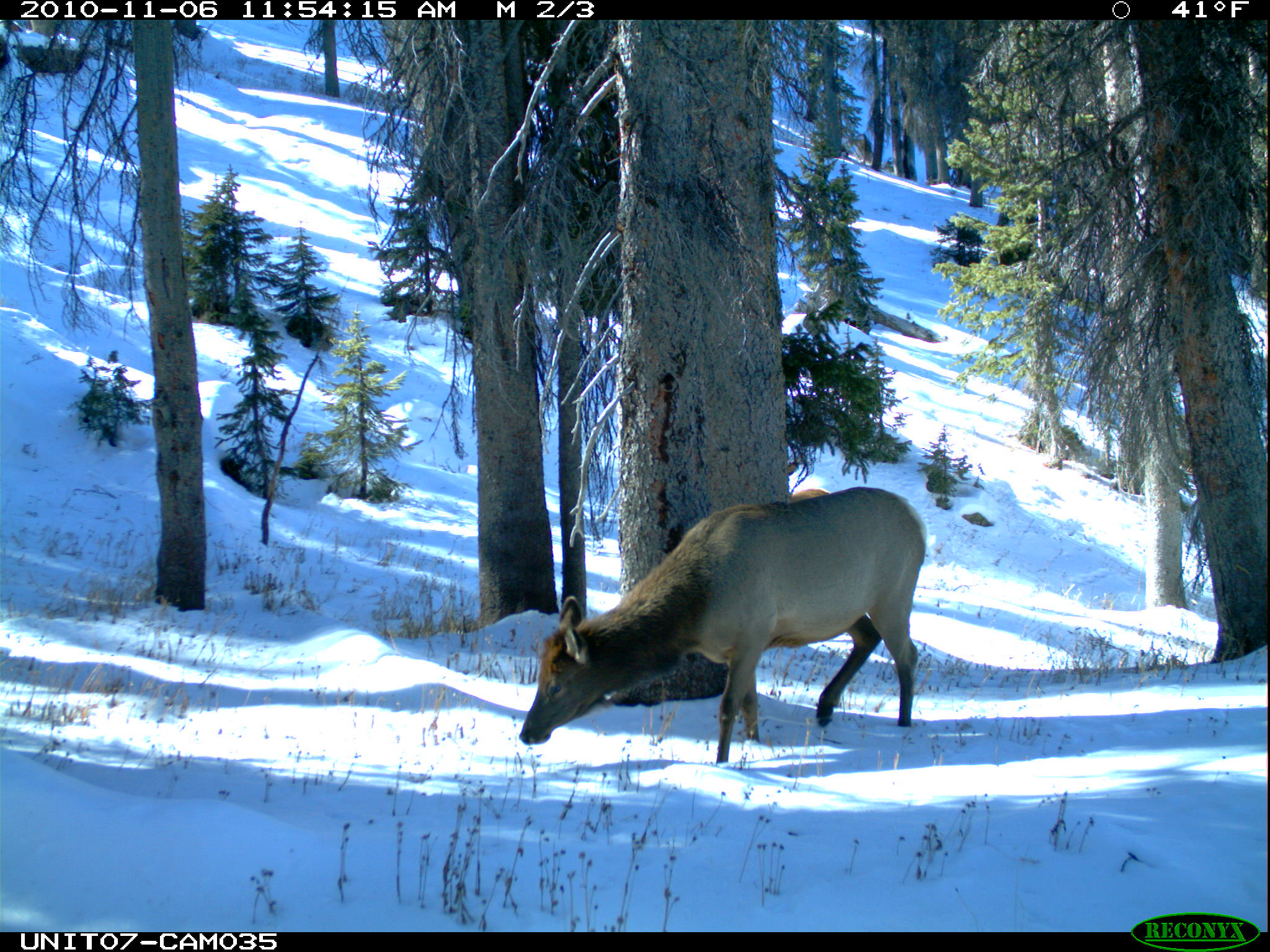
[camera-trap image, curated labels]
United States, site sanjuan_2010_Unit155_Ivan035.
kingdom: Animalia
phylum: Chordata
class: Mammalia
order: Artiodactyla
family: Cervidae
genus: Cervus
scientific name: Cervus elaphus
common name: red deer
Cervus elaphus (red deer).